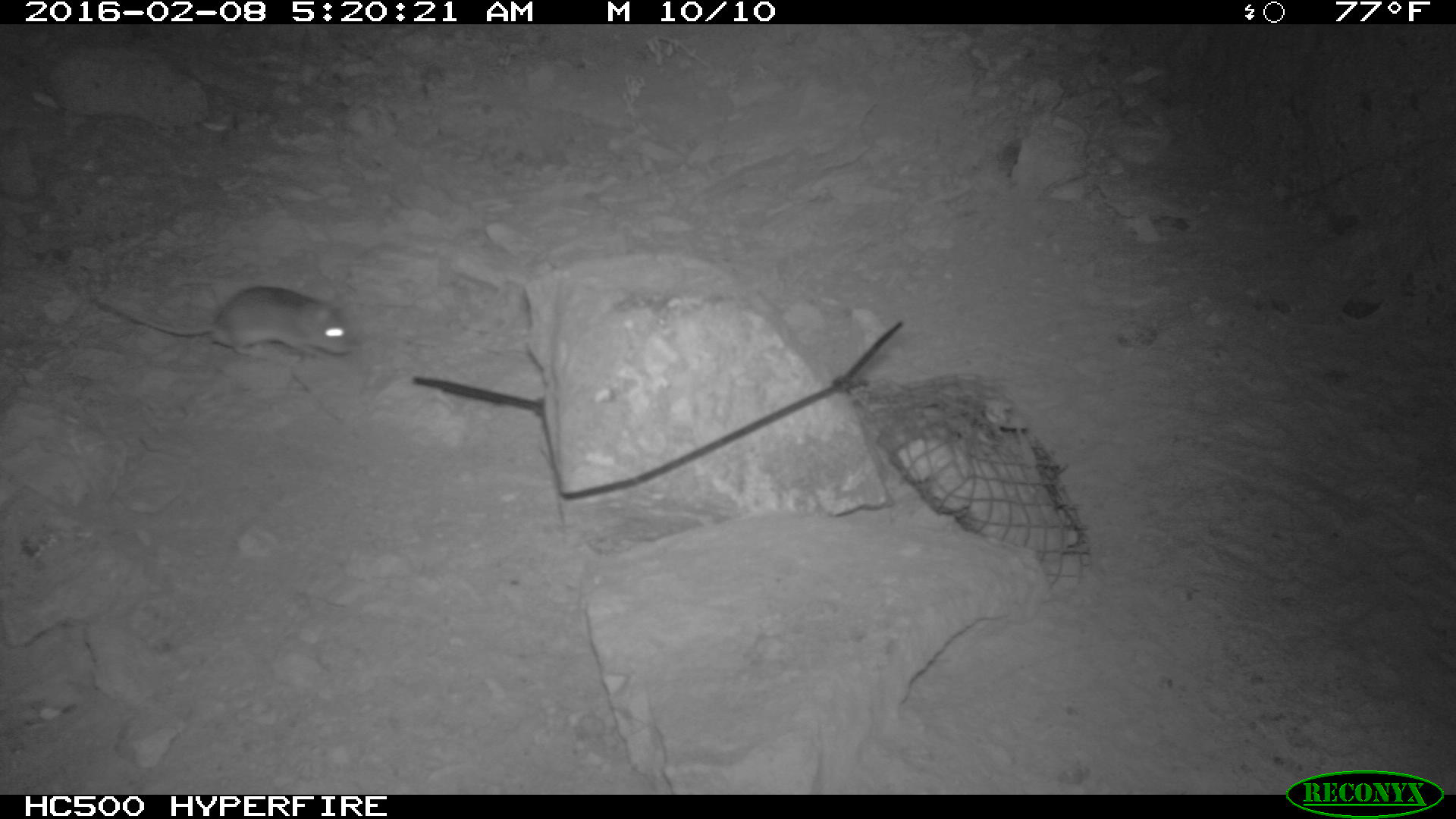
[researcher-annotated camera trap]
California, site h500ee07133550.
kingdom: Animalia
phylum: Chordata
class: Mammalia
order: Rodentia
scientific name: Rodentia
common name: rodent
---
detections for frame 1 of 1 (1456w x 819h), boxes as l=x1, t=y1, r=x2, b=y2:
rodent: l=94, t=285, r=354, b=363